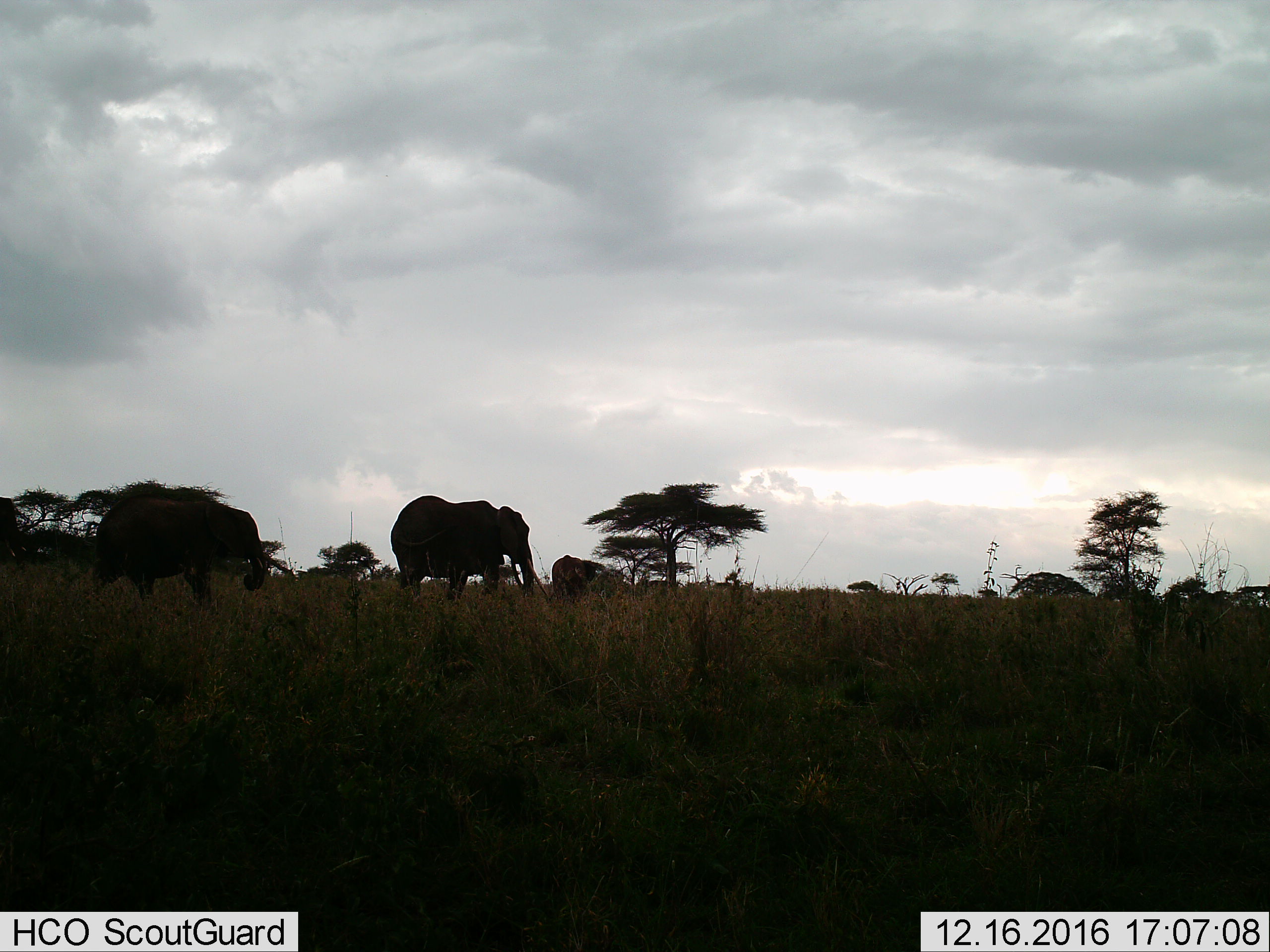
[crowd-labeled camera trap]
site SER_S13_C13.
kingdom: Animalia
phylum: Chordata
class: Mammalia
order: Proboscidea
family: Elephantidae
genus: Loxodonta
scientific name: Loxodonta africana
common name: african bush elephant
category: elephant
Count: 3.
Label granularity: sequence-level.